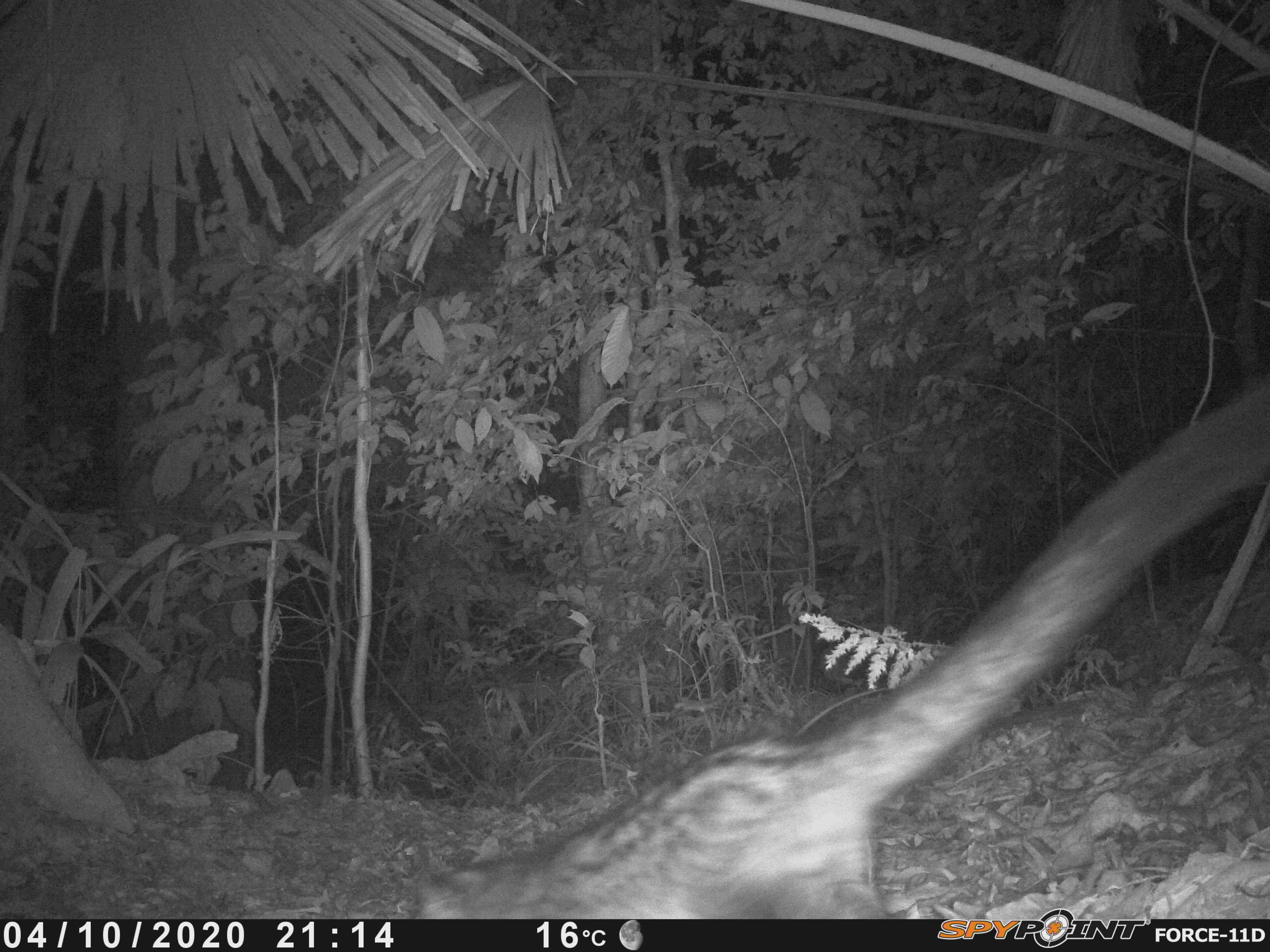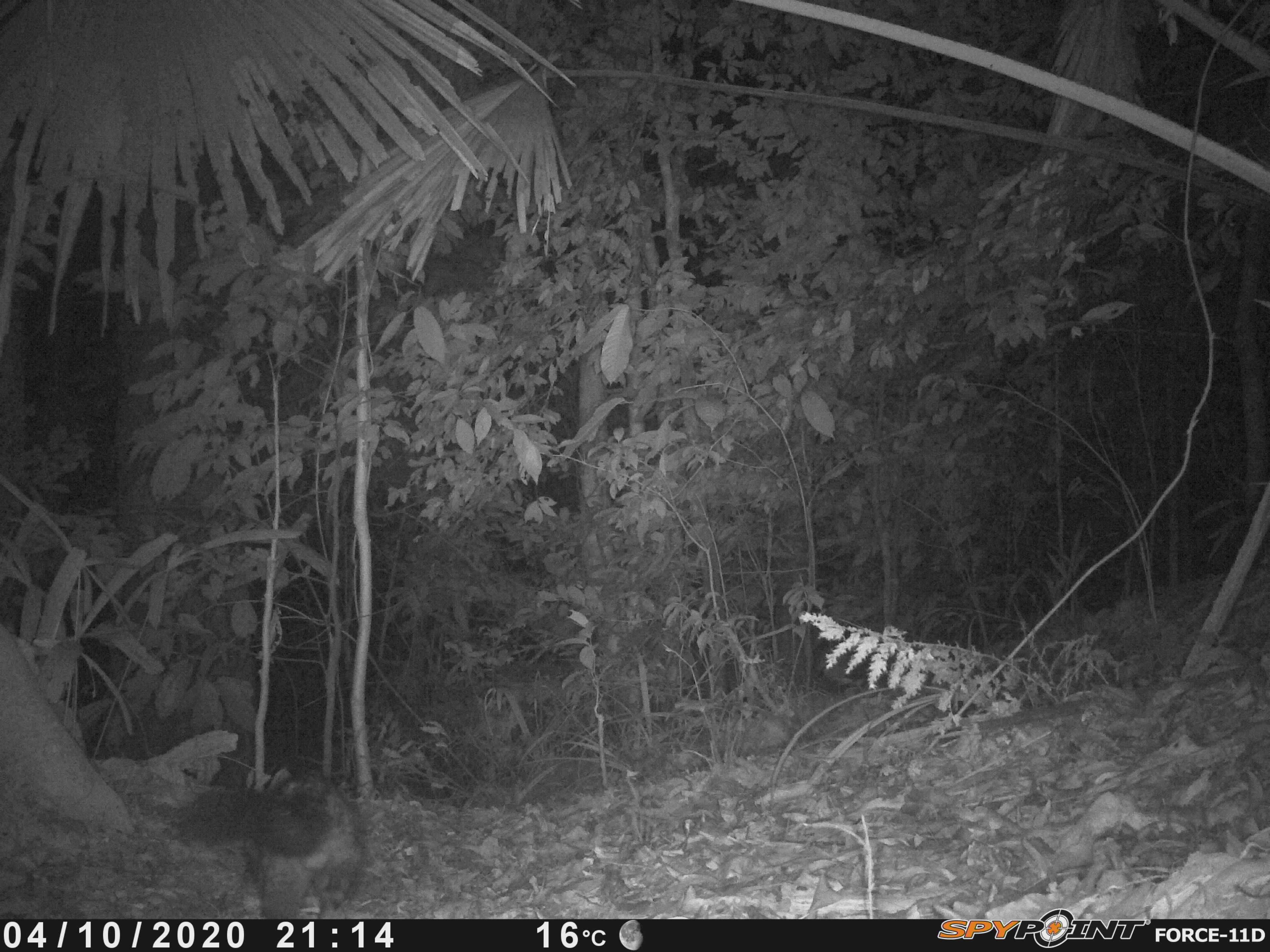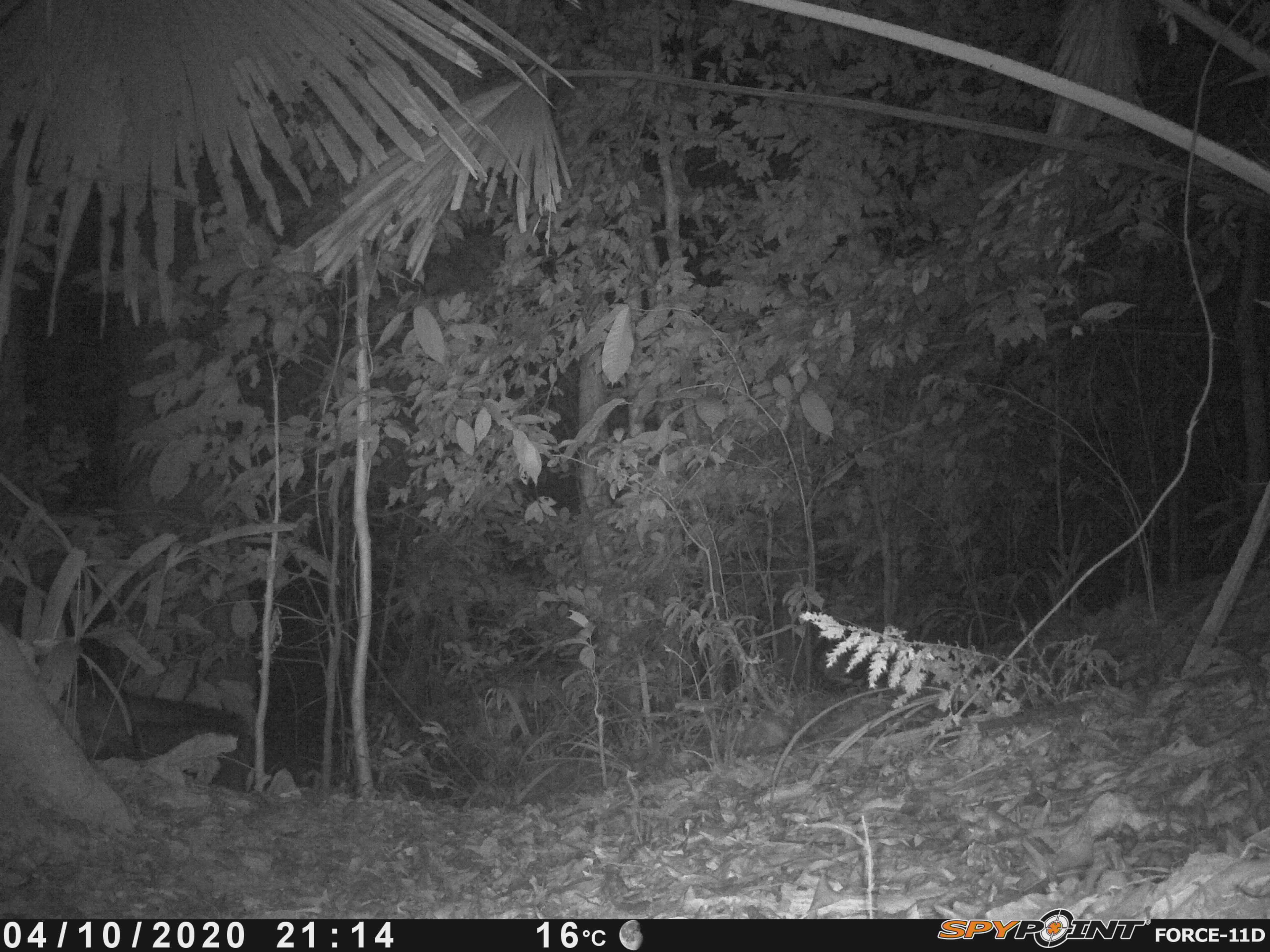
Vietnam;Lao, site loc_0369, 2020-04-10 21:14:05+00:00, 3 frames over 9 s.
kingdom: Animalia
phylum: Chordata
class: Mammalia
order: Carnivora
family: Viverridae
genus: Paradoxurus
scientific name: Paradoxurus hermaphroditus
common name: common palm civet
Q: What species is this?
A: Common palm civet (Paradoxurus hermaphroditus).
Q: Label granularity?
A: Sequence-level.